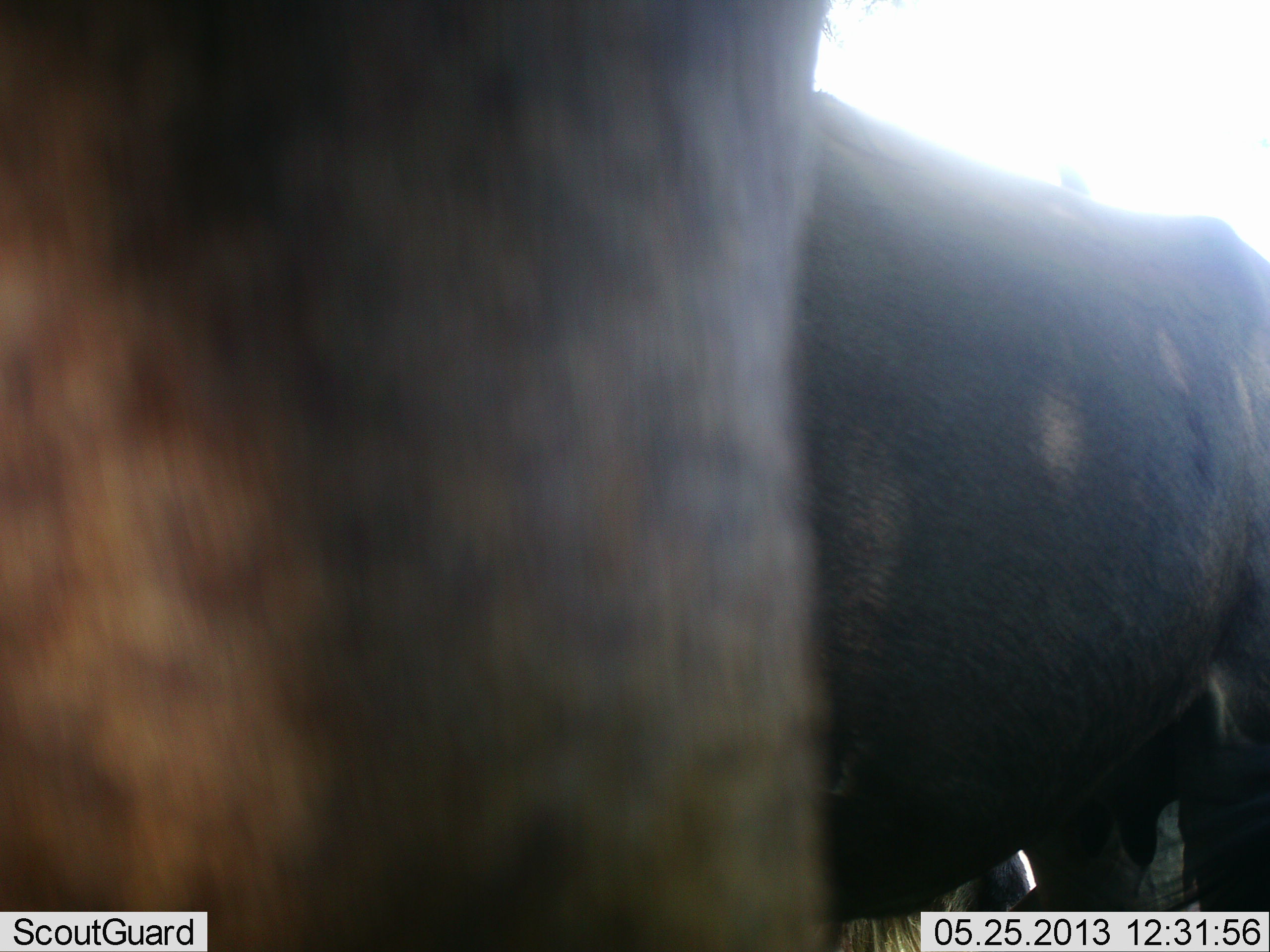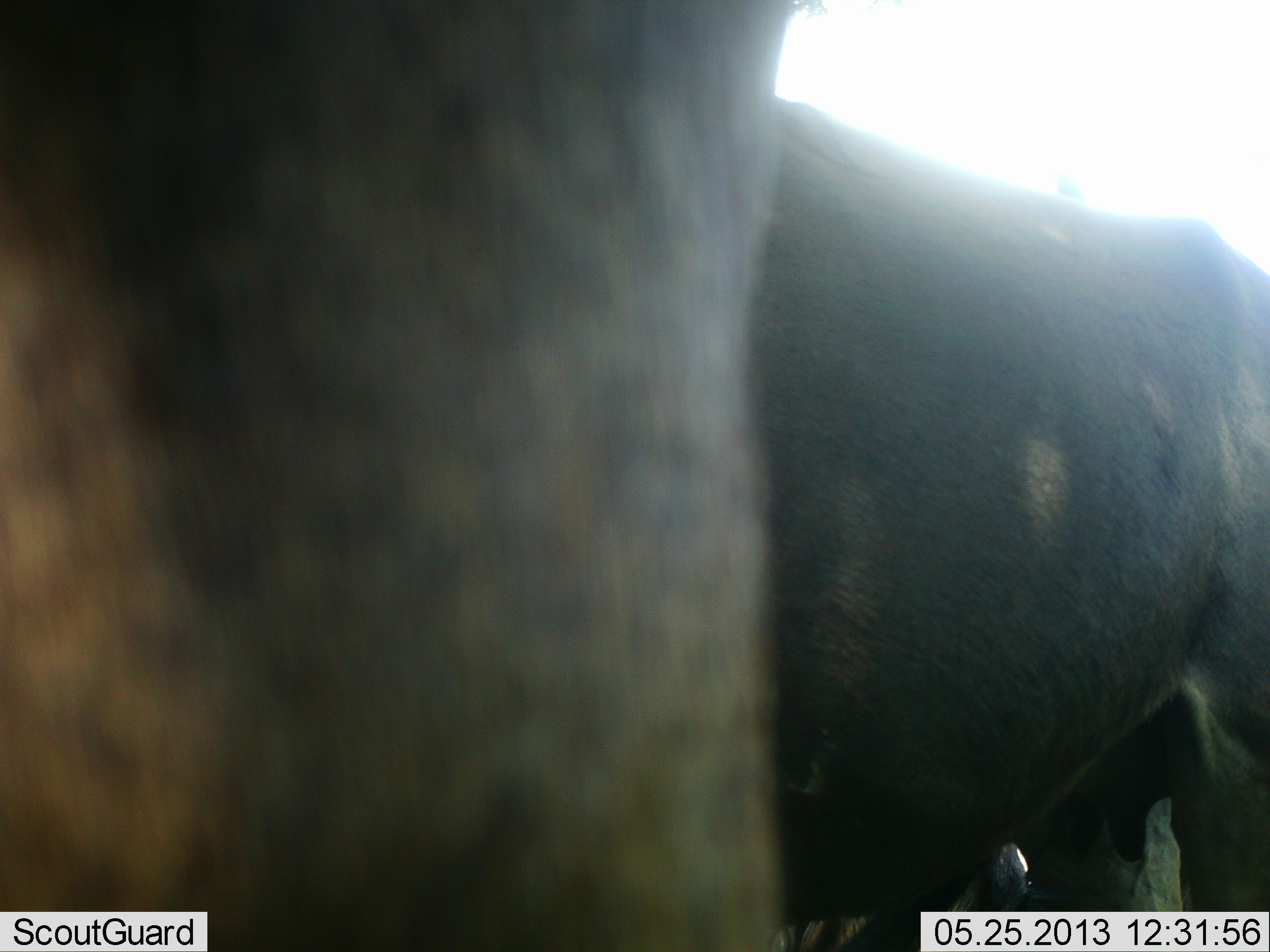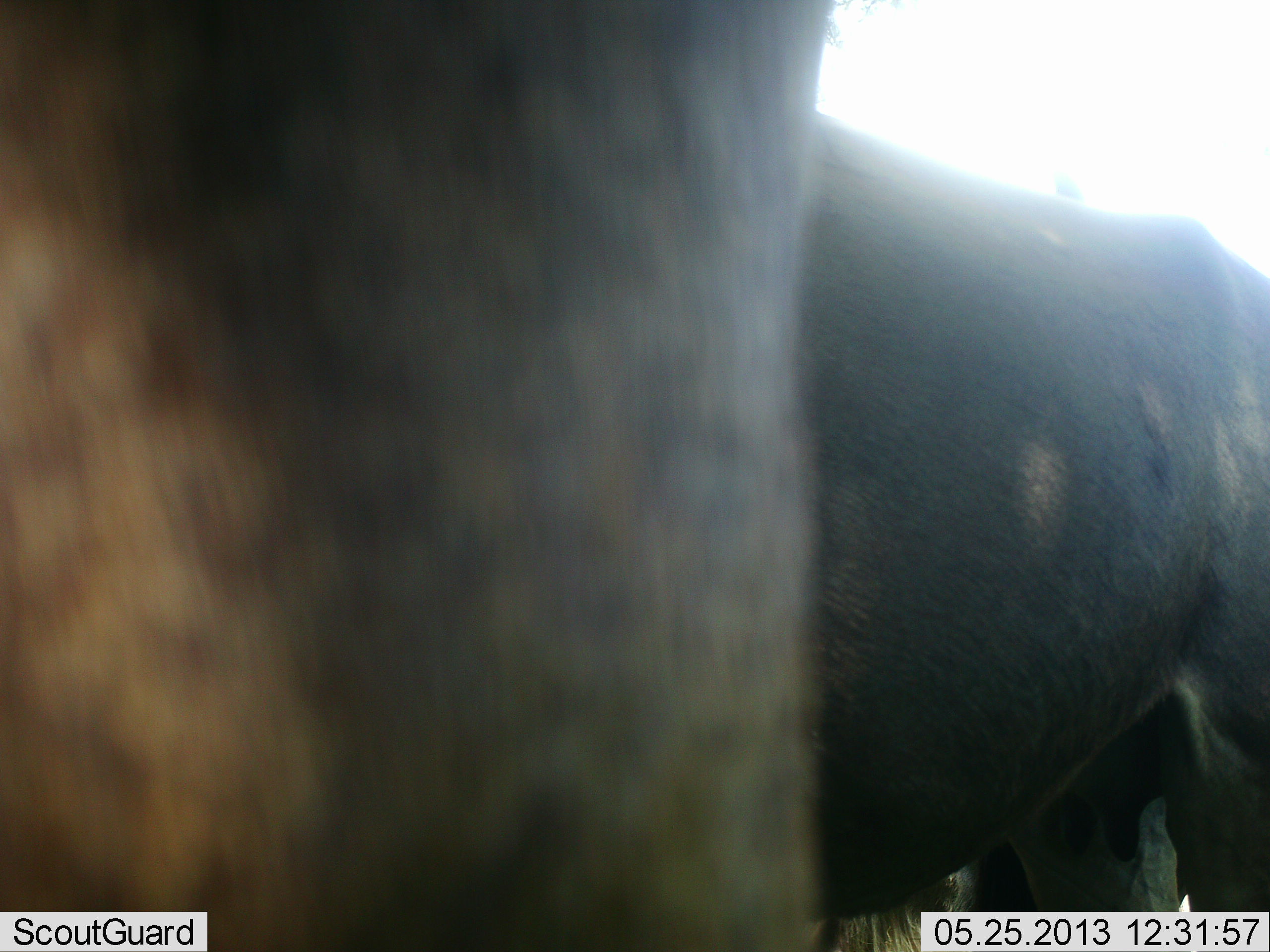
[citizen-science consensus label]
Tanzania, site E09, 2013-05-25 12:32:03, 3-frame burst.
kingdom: Animalia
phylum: Chordata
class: Mammalia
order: Artiodactyla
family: Bovidae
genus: Connochaetes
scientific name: Connochaetes taurinus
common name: blue wildebeest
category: wildebeest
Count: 2.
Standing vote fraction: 90%.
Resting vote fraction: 0%.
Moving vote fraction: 10%.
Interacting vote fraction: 0%.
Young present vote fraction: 0%.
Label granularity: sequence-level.